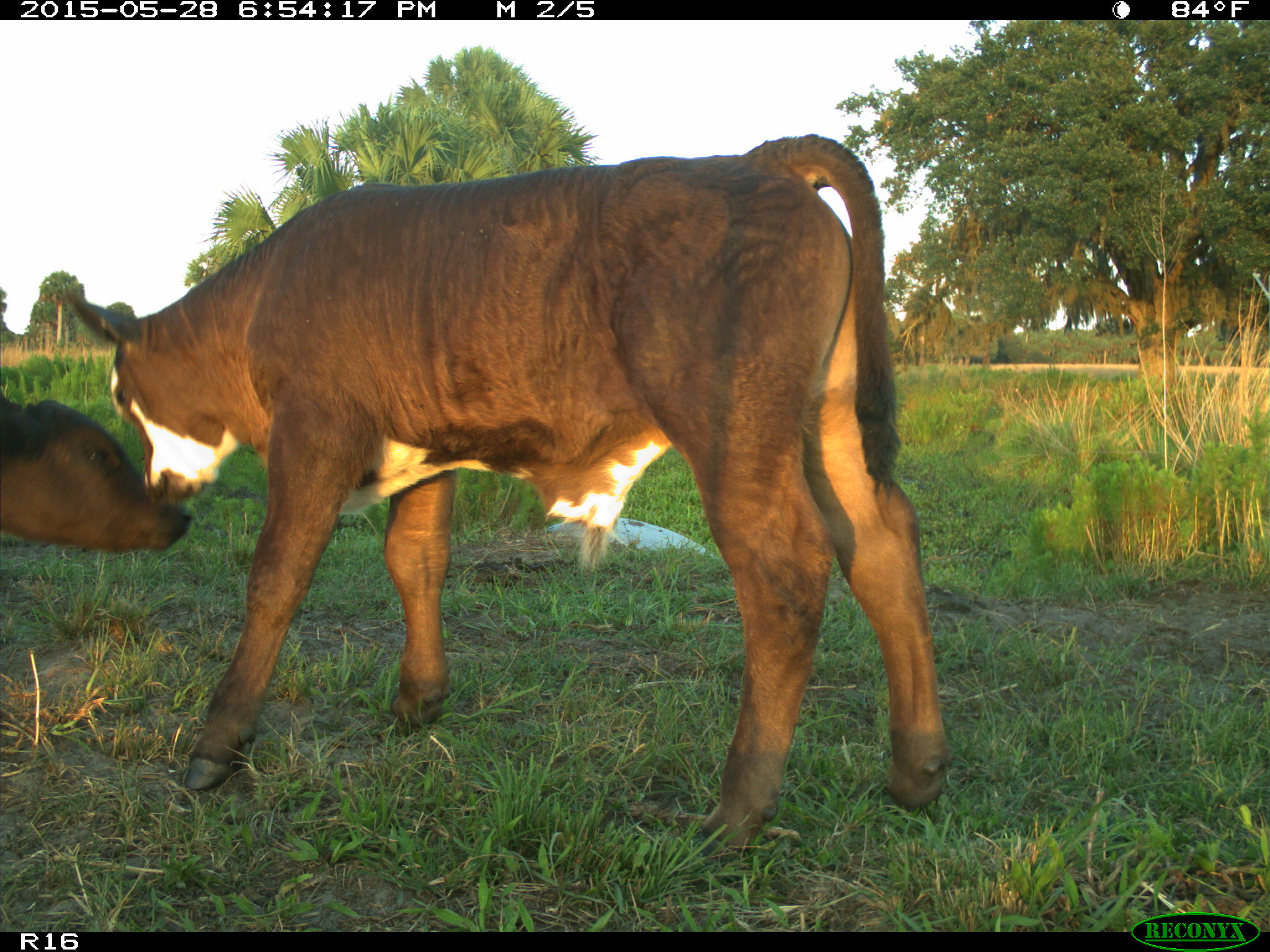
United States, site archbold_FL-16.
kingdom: Animalia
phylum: Chordata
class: Mammalia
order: Artiodactyla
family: Bovidae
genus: Bos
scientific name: Bos taurus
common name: domestic cow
Bos taurus (domestic cow).